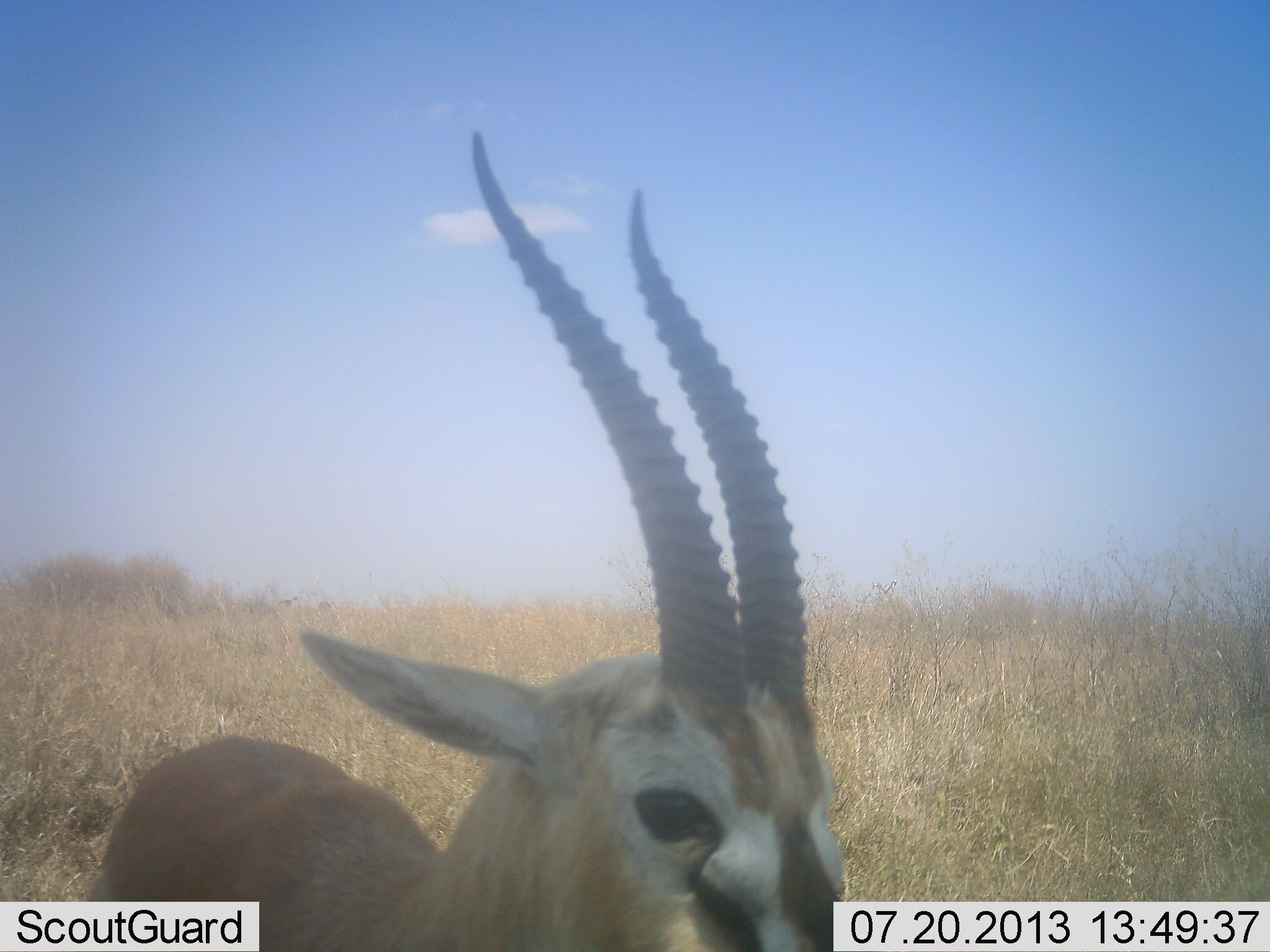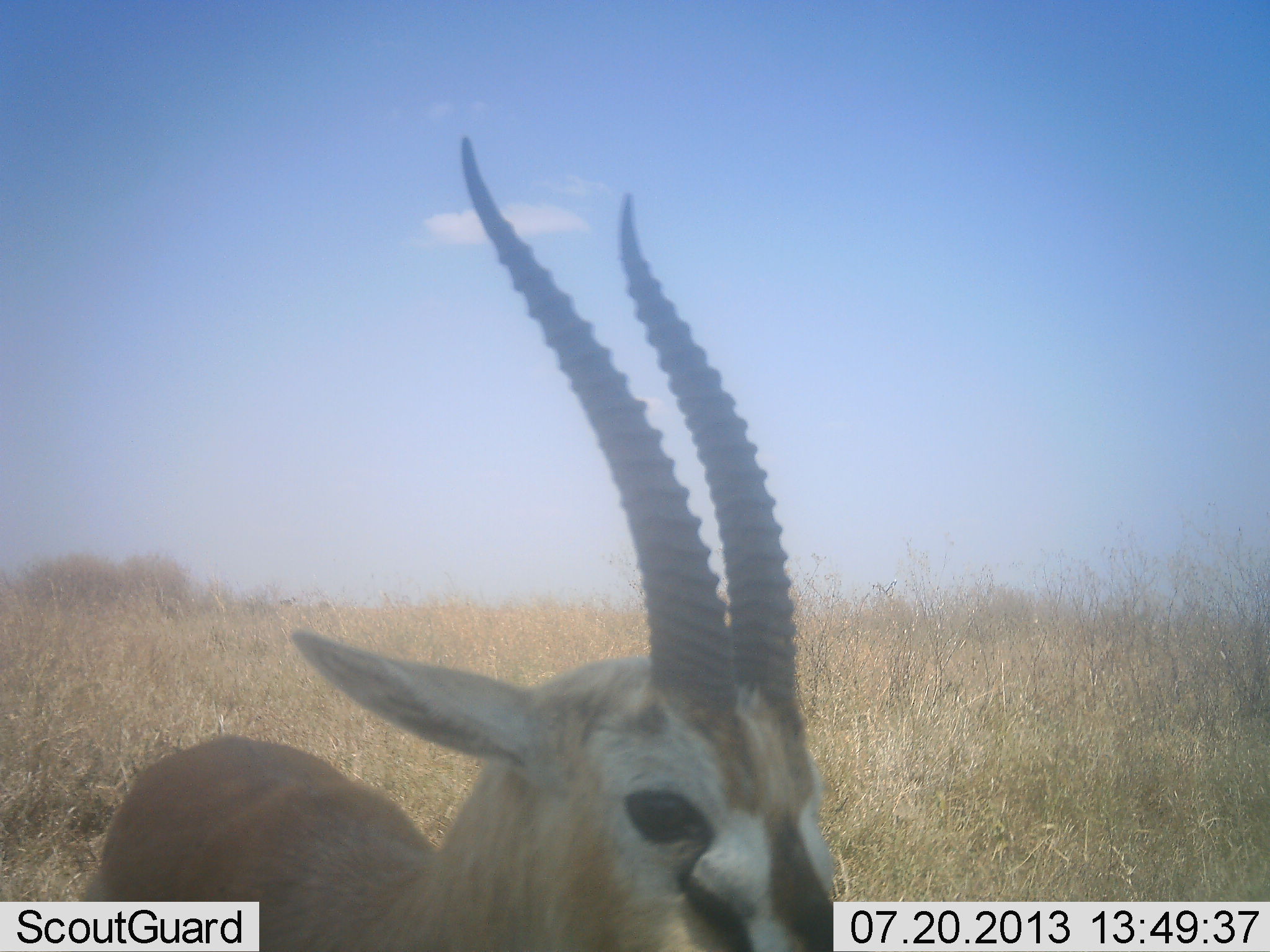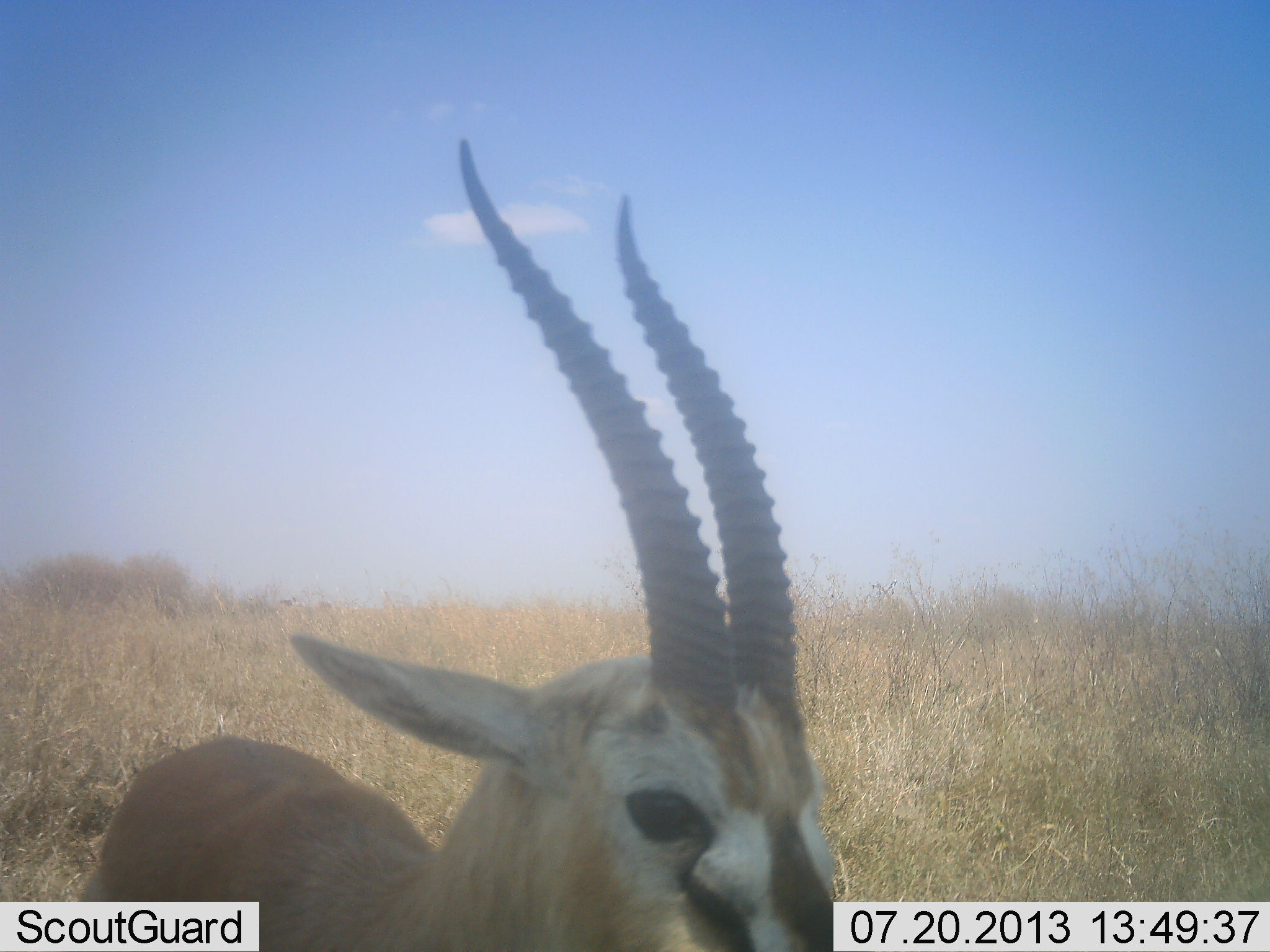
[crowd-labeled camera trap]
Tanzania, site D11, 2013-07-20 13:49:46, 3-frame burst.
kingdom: Animalia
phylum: Chordata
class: Mammalia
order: Artiodactyla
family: Bovidae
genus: Eudorcas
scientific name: Eudorcas thomsonii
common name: thomson's gazelle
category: gazellethomsons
Gazellethomsons (thomson's gazelle) (Eudorcas thomsonii), count 1. Behavior (volunteer vote fractions): standing 94%, resting 0%, moving 6%, interacting 0%. Young present (vote fraction): 0%. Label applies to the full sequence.